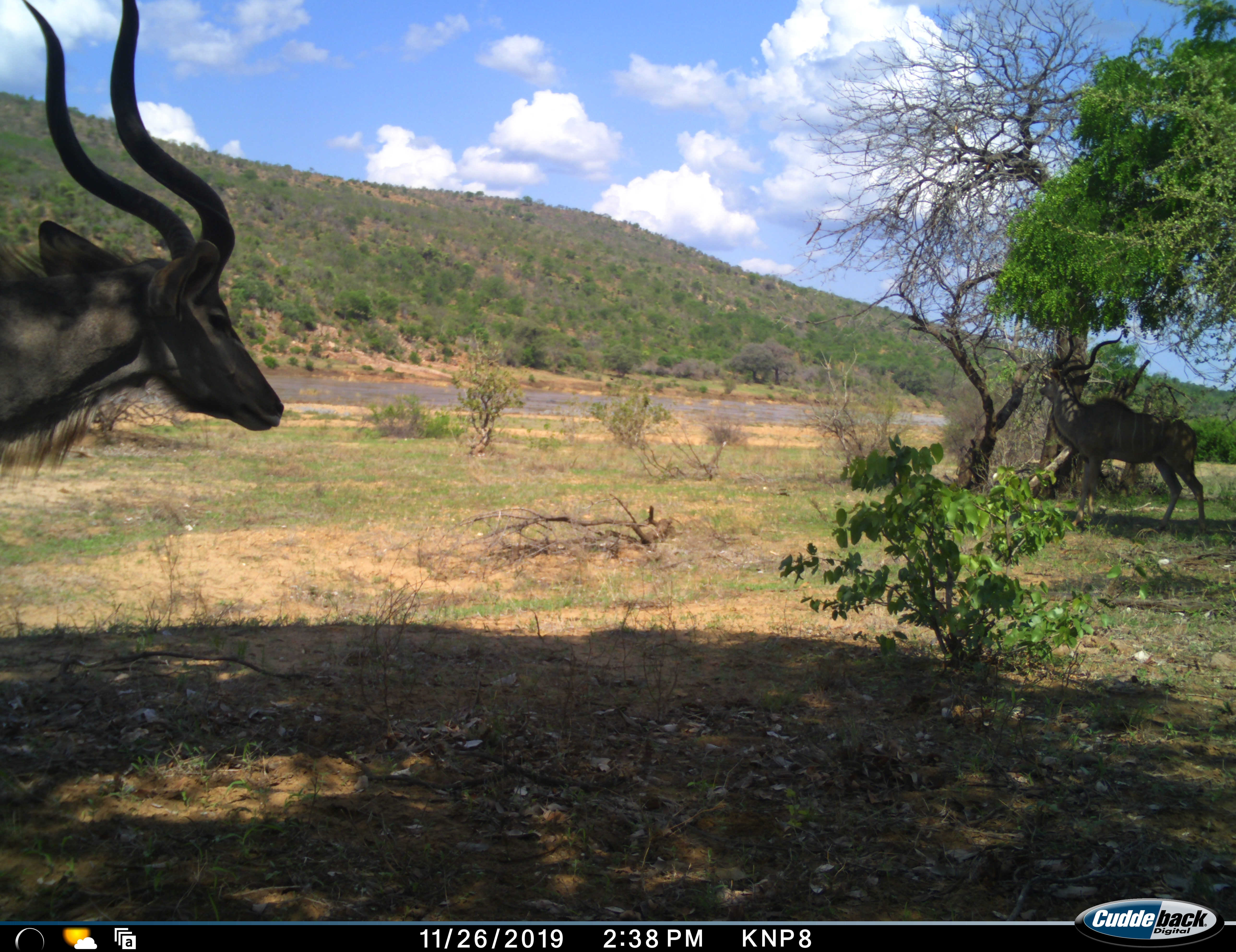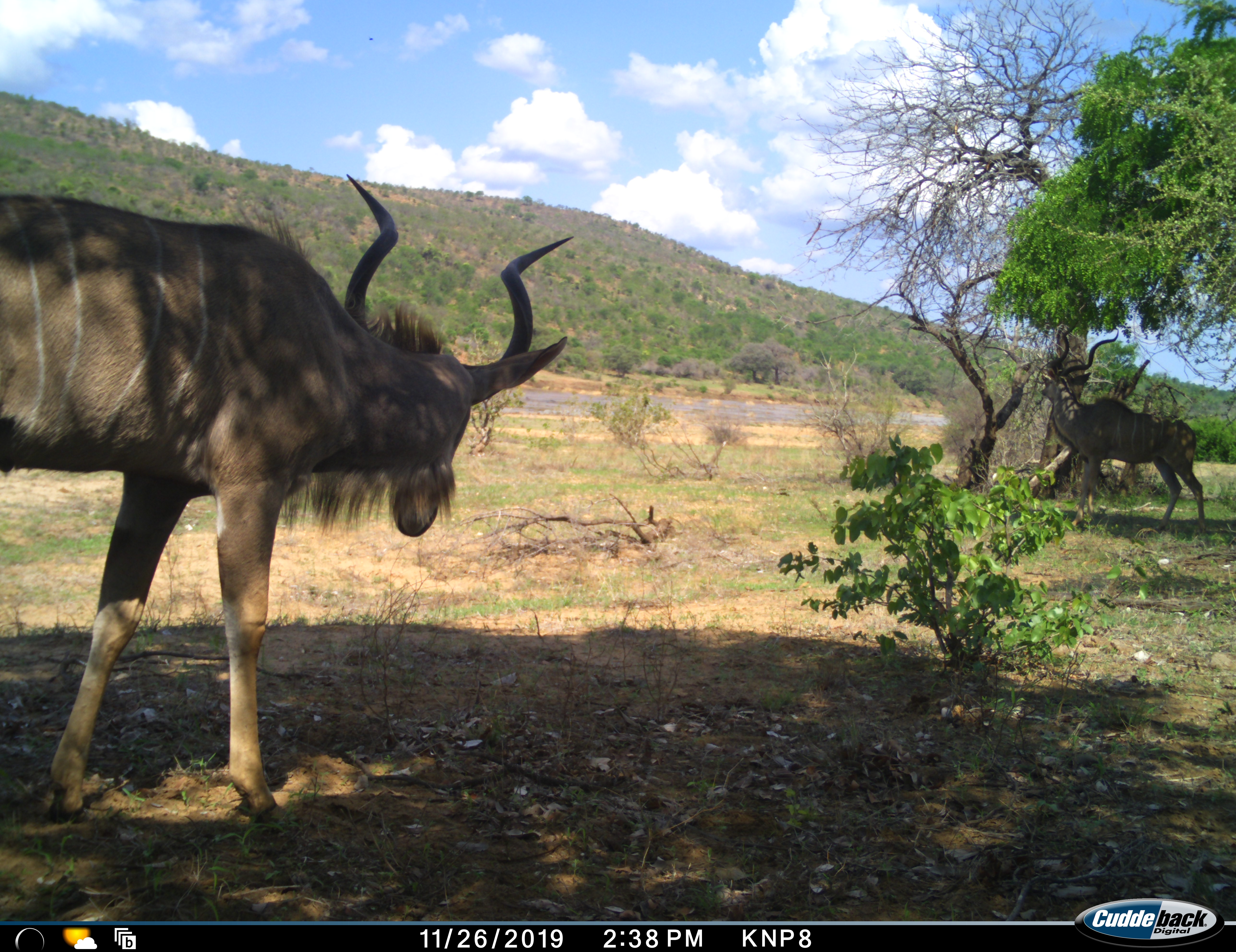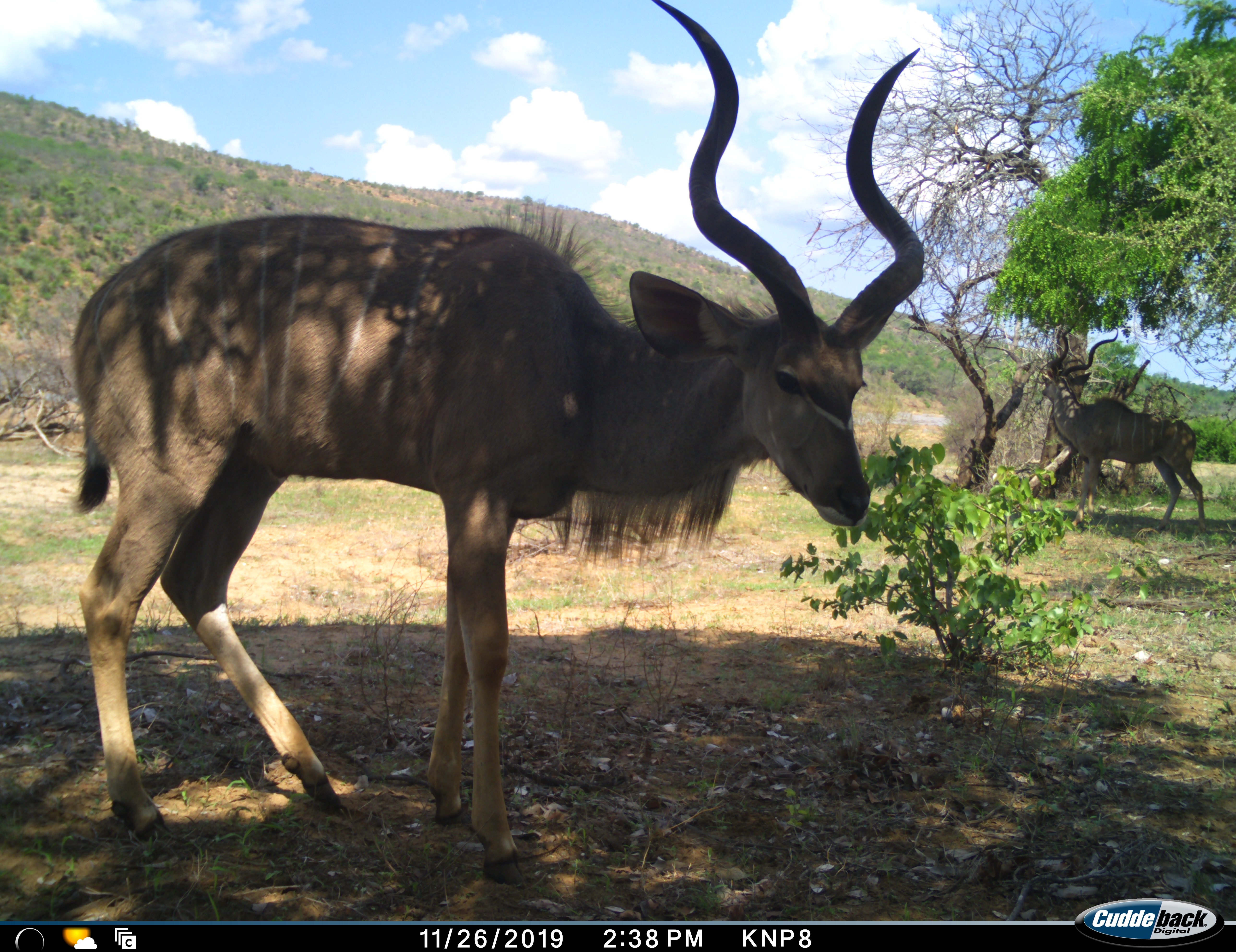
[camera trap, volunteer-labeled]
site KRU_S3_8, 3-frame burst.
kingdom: Animalia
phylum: Chordata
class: Mammalia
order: Artiodactyla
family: Bovidae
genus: Tragelaphus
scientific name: Tragelaphus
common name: kudu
Kudu (Tragelaphus), count 2. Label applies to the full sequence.